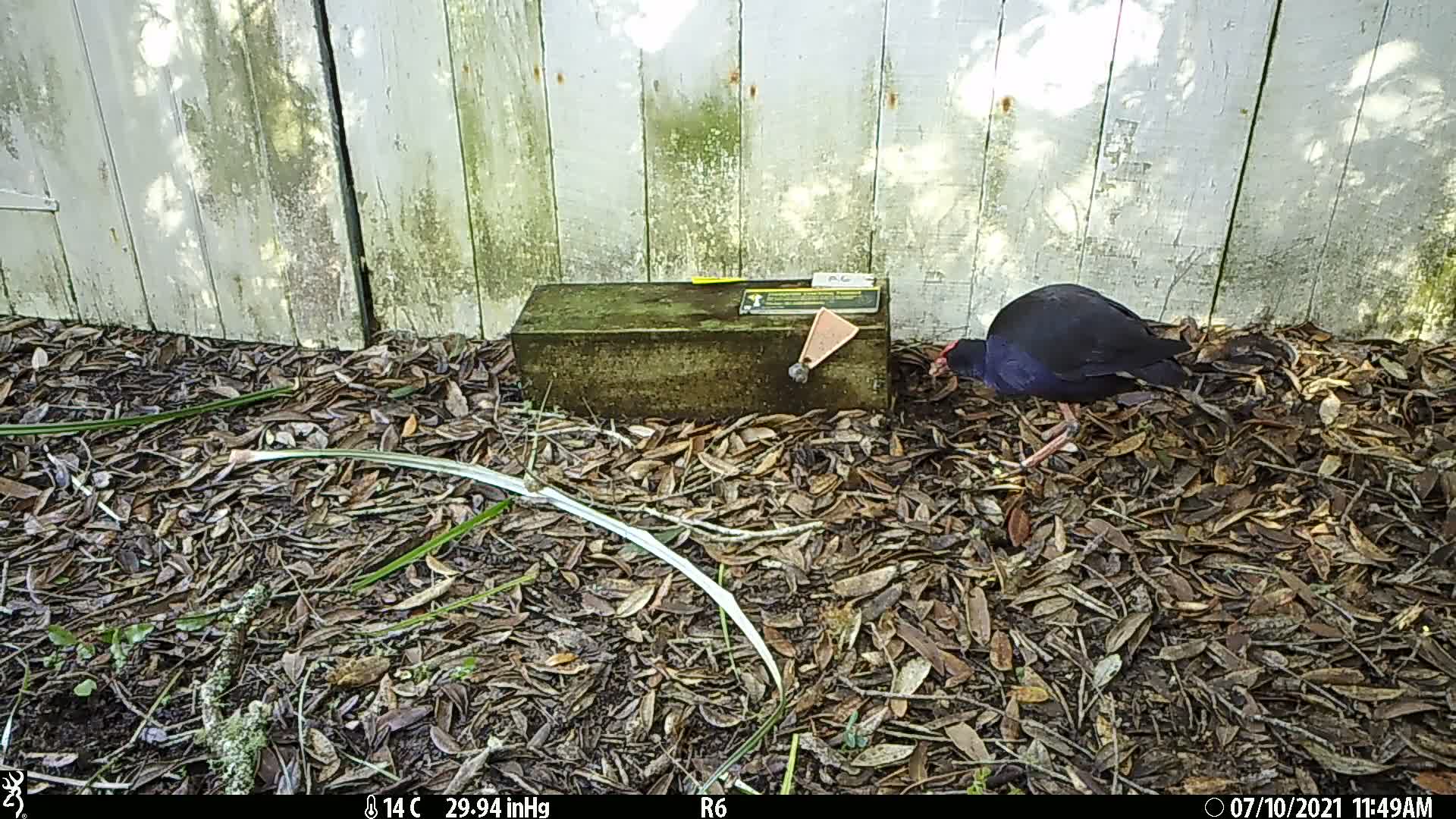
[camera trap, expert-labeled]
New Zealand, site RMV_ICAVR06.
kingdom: Animalia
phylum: Chordata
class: Aves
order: Gruiformes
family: Rallidae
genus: Porphyrio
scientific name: Porphyrio melanotus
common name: australasian swamphen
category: pukeko